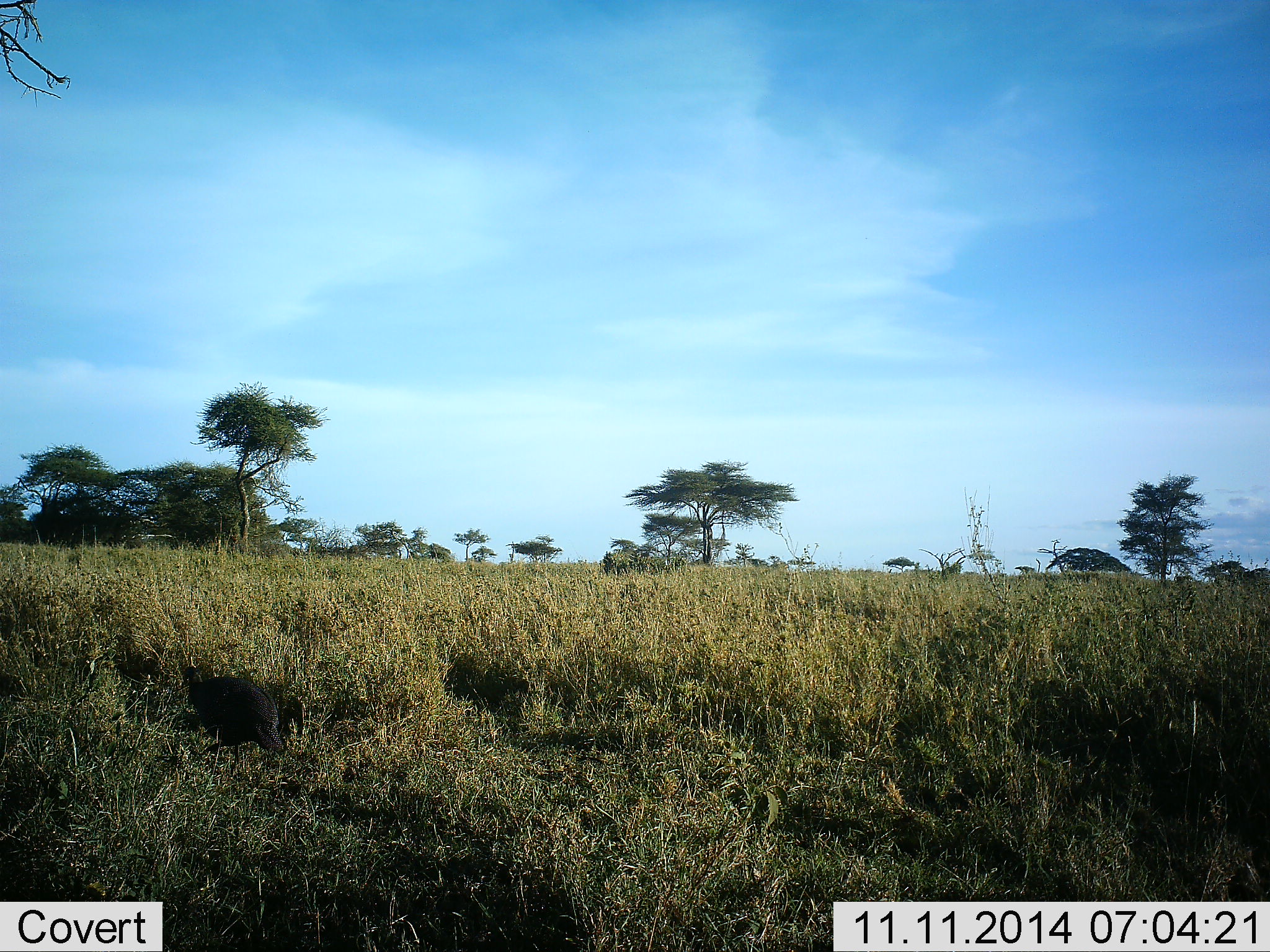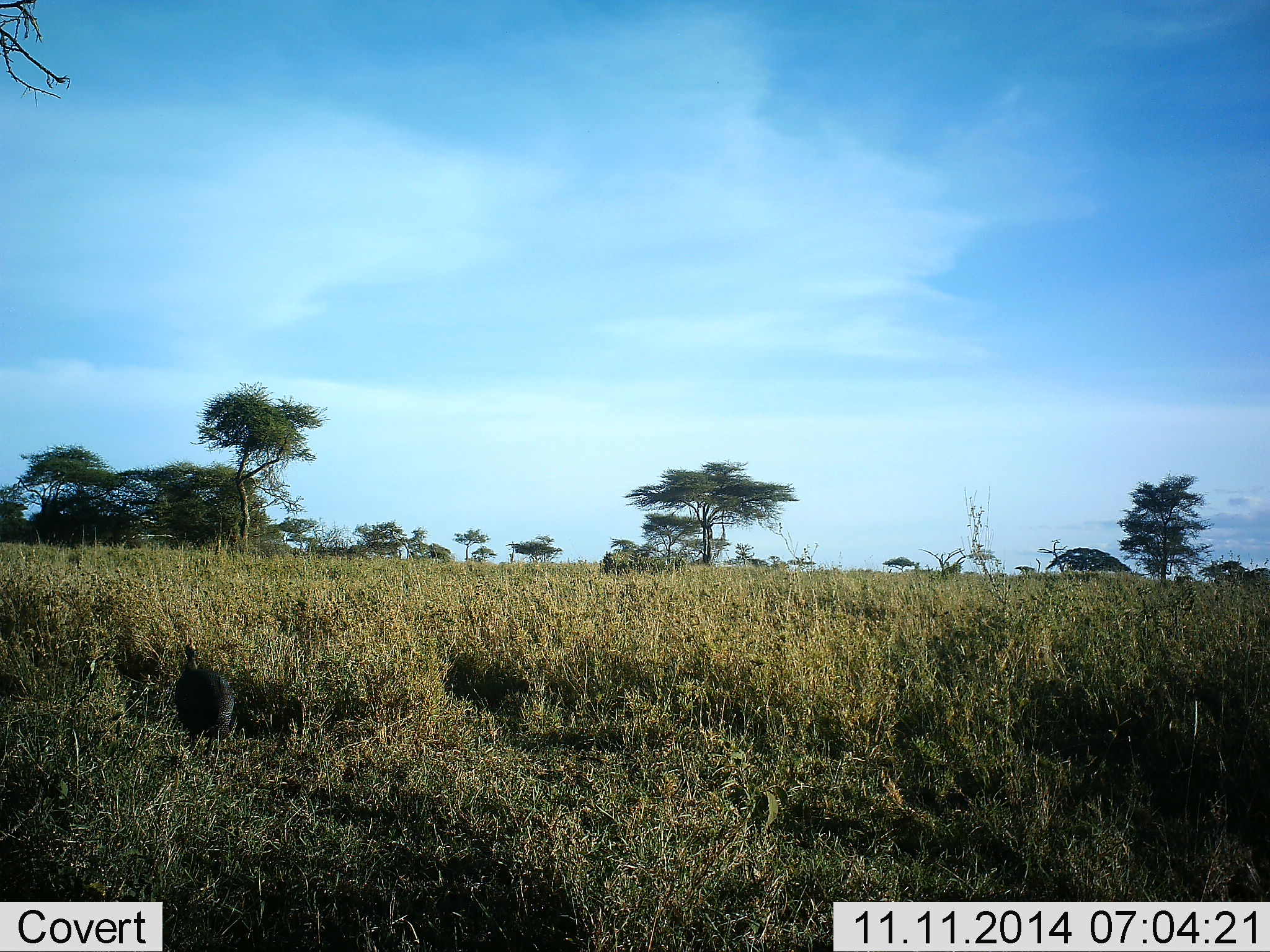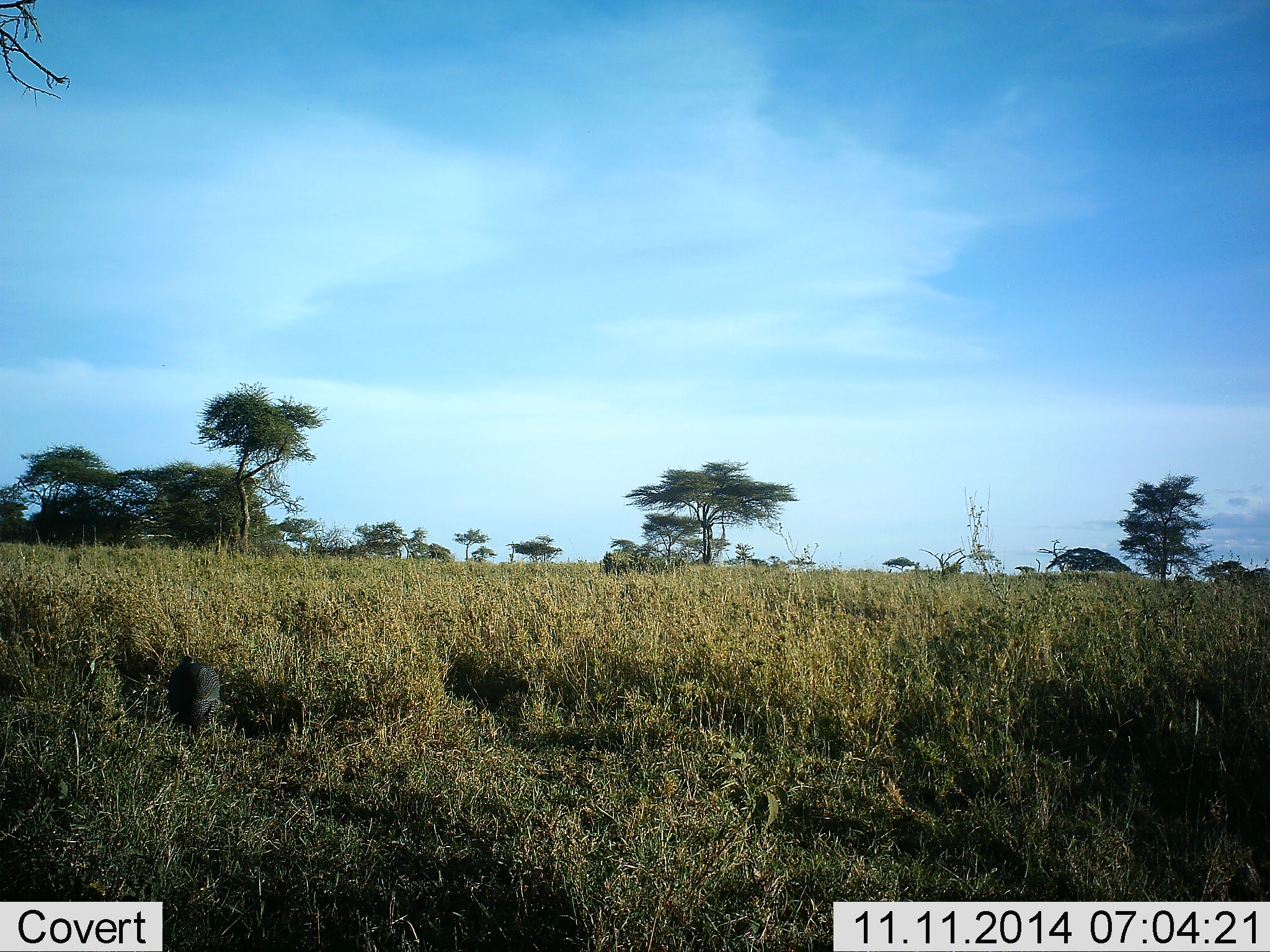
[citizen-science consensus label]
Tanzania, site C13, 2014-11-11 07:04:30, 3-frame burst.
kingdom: Animalia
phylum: Chordata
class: Aves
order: Galliformes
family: Numididae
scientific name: Numididae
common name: guinea fowl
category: guineafowl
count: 1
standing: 10%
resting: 0%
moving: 100%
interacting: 0%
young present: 0%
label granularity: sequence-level